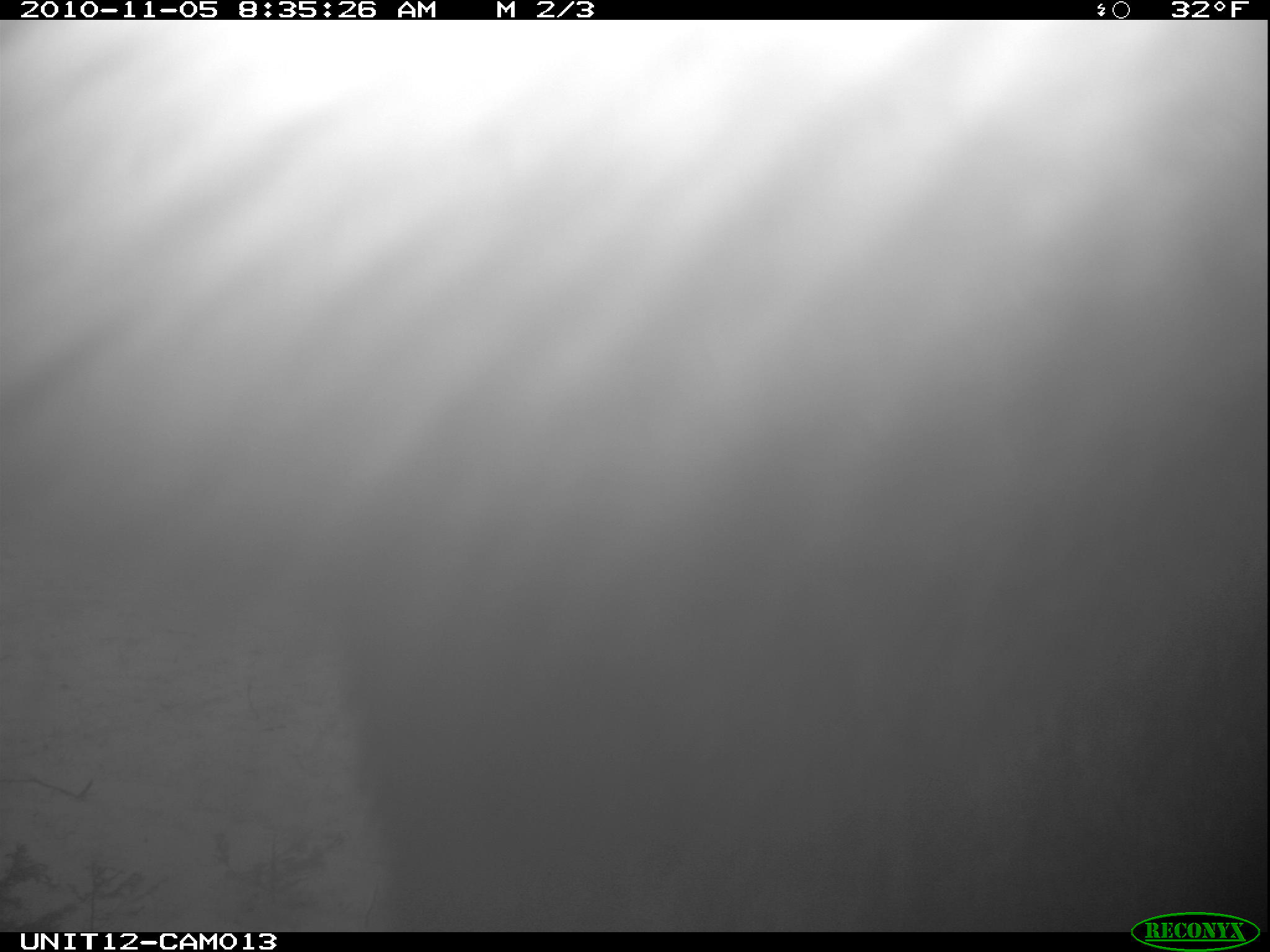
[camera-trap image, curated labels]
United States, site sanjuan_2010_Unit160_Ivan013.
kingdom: Animalia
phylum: Chordata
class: Mammalia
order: Artiodactyla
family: Cervidae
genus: Alces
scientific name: Alces alces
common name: moose